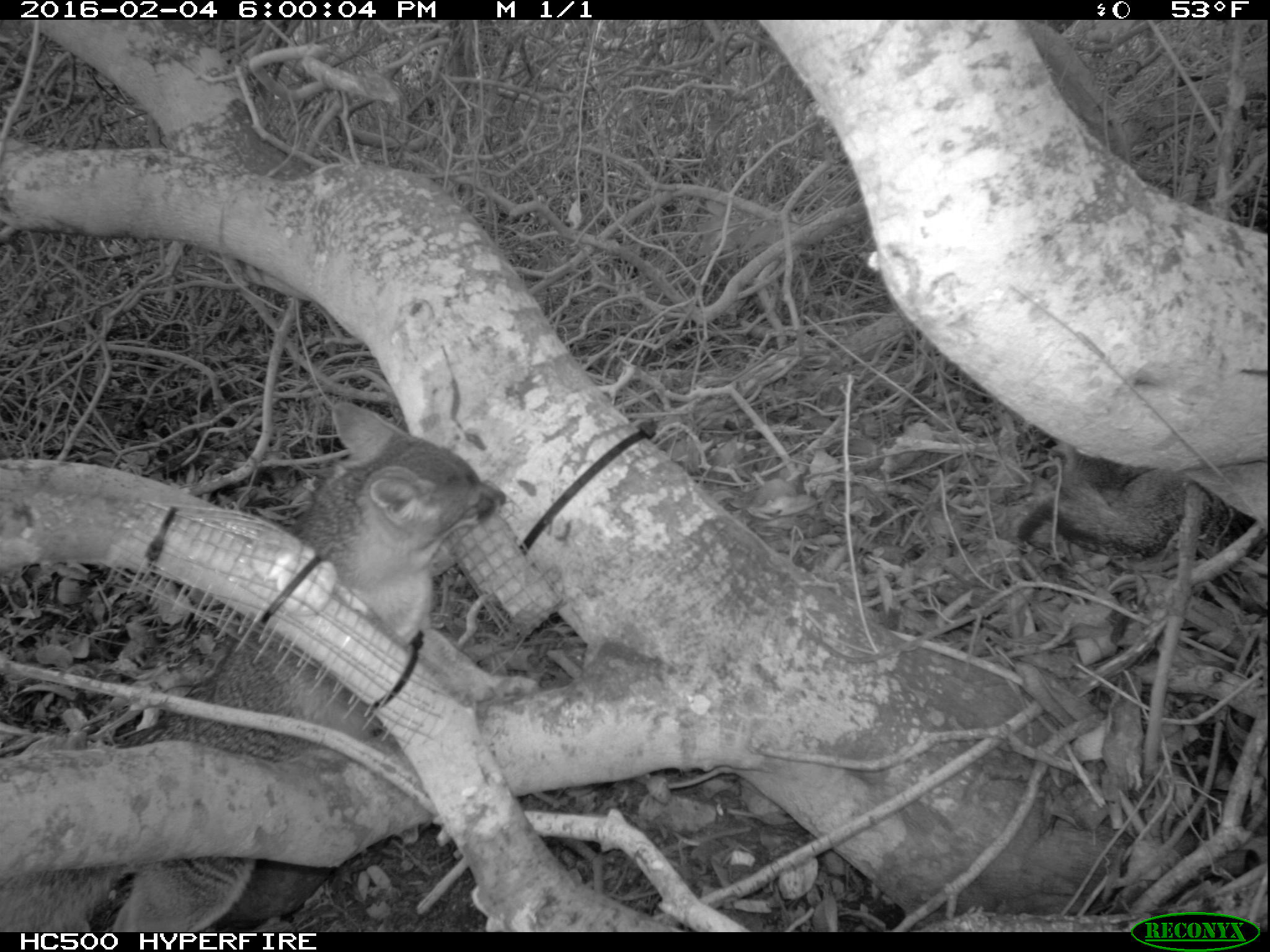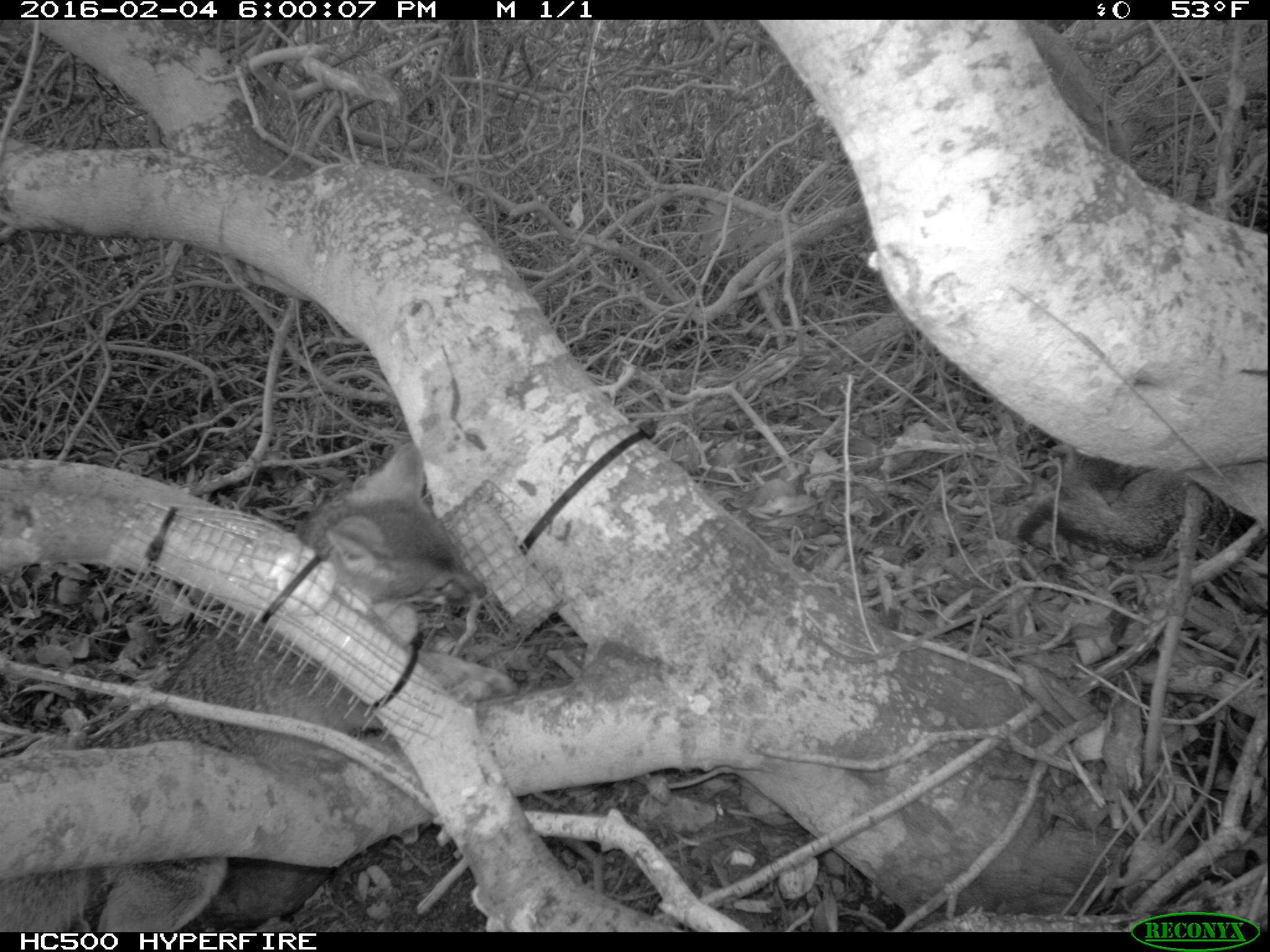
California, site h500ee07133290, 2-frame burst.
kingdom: Animalia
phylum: Chordata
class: Mammalia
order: Carnivora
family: Canidae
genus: Urocyon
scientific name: Urocyon littoralis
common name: island fox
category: fox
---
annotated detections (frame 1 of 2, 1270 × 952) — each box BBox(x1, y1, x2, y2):
fox: BBox(0, 399, 506, 932); BBox(1016, 452, 1245, 560)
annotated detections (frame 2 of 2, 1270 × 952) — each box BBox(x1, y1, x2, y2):
fox: BBox(0, 441, 489, 932); BBox(1012, 460, 1256, 568)